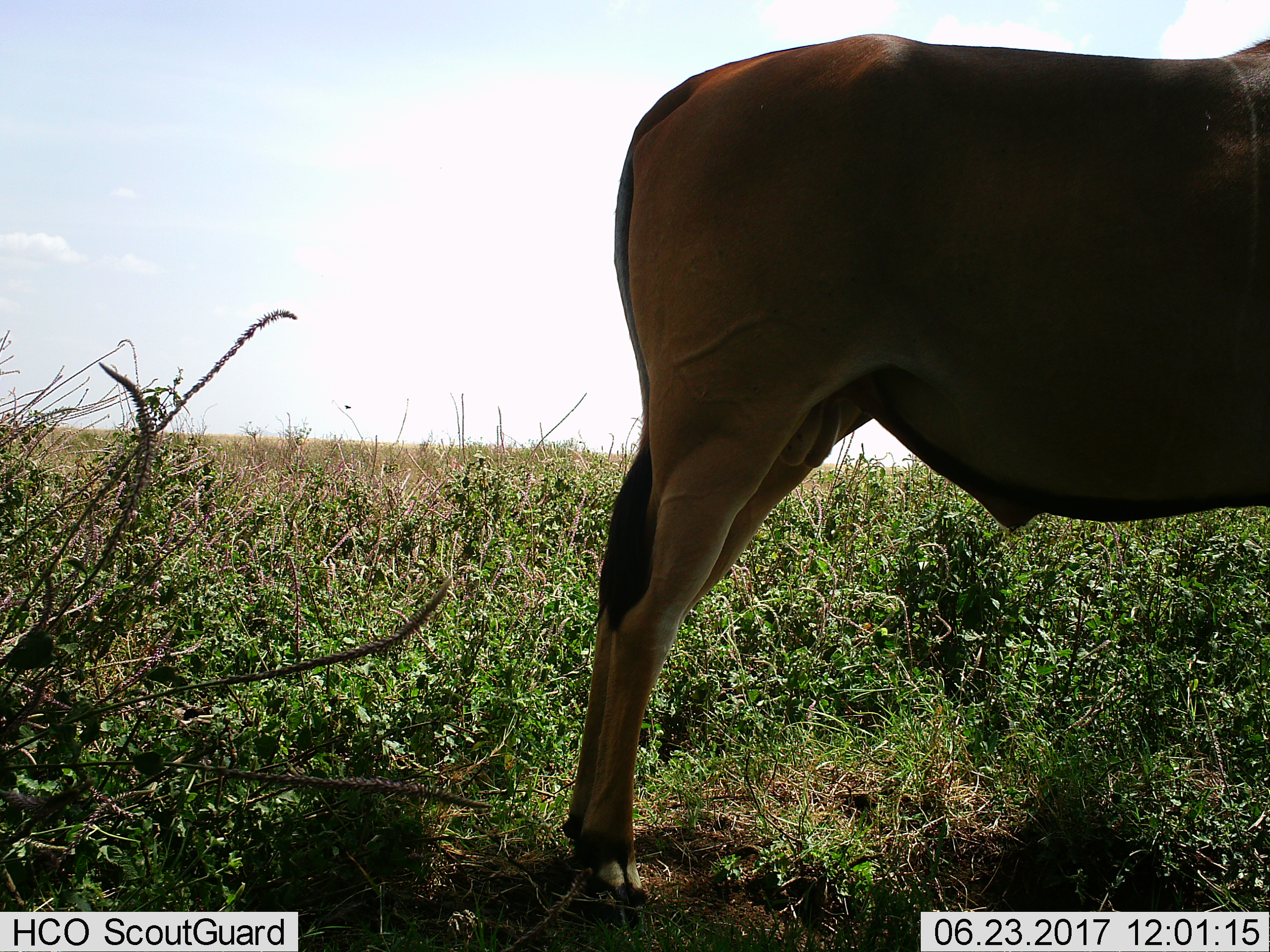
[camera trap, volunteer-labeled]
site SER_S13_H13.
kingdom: Animalia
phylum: Chordata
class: Mammalia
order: Artiodactyla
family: Bovidae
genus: Tragelaphus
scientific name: Tragelaphus oryx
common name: eland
Eland (Tragelaphus oryx), count 1. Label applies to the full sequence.